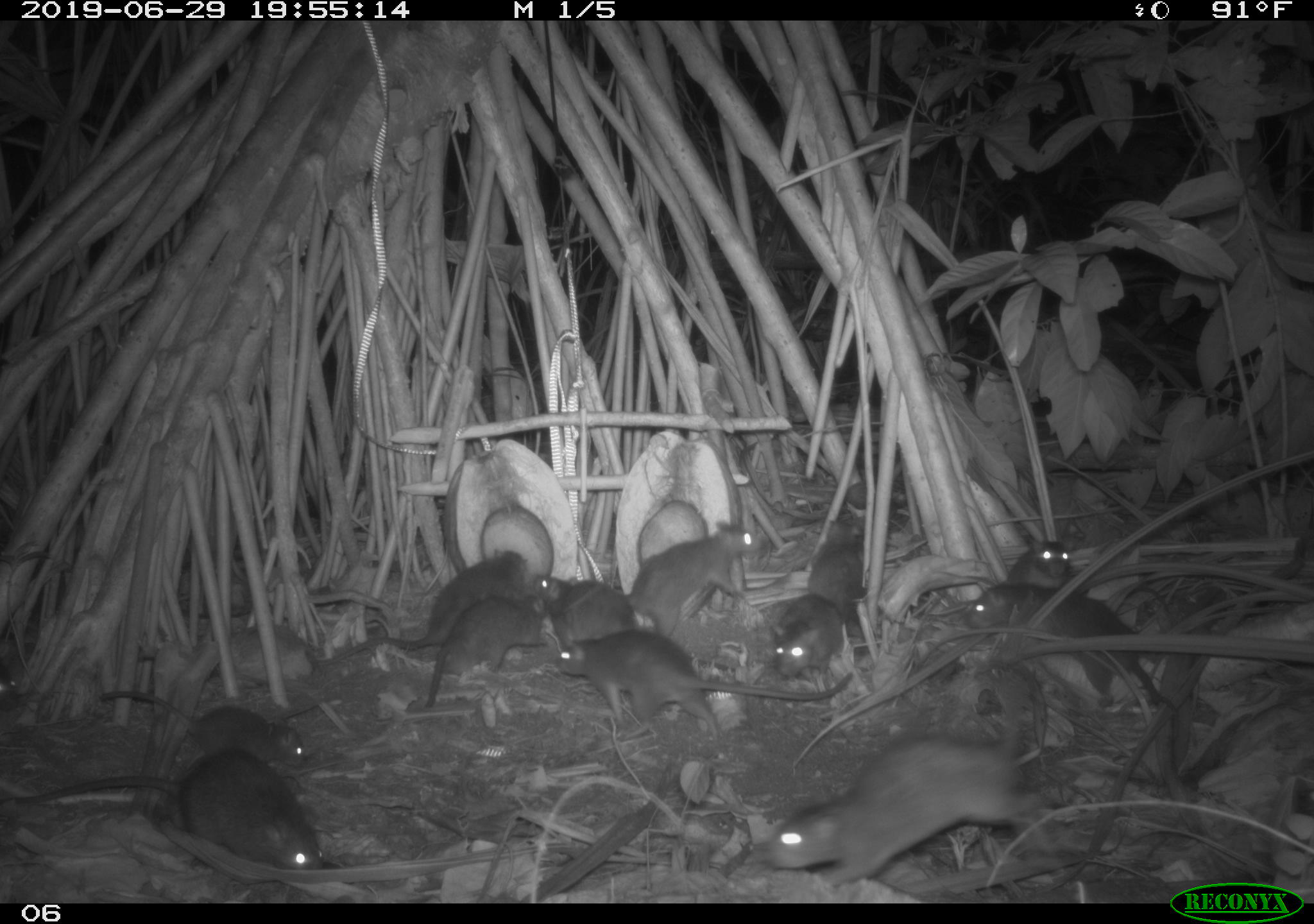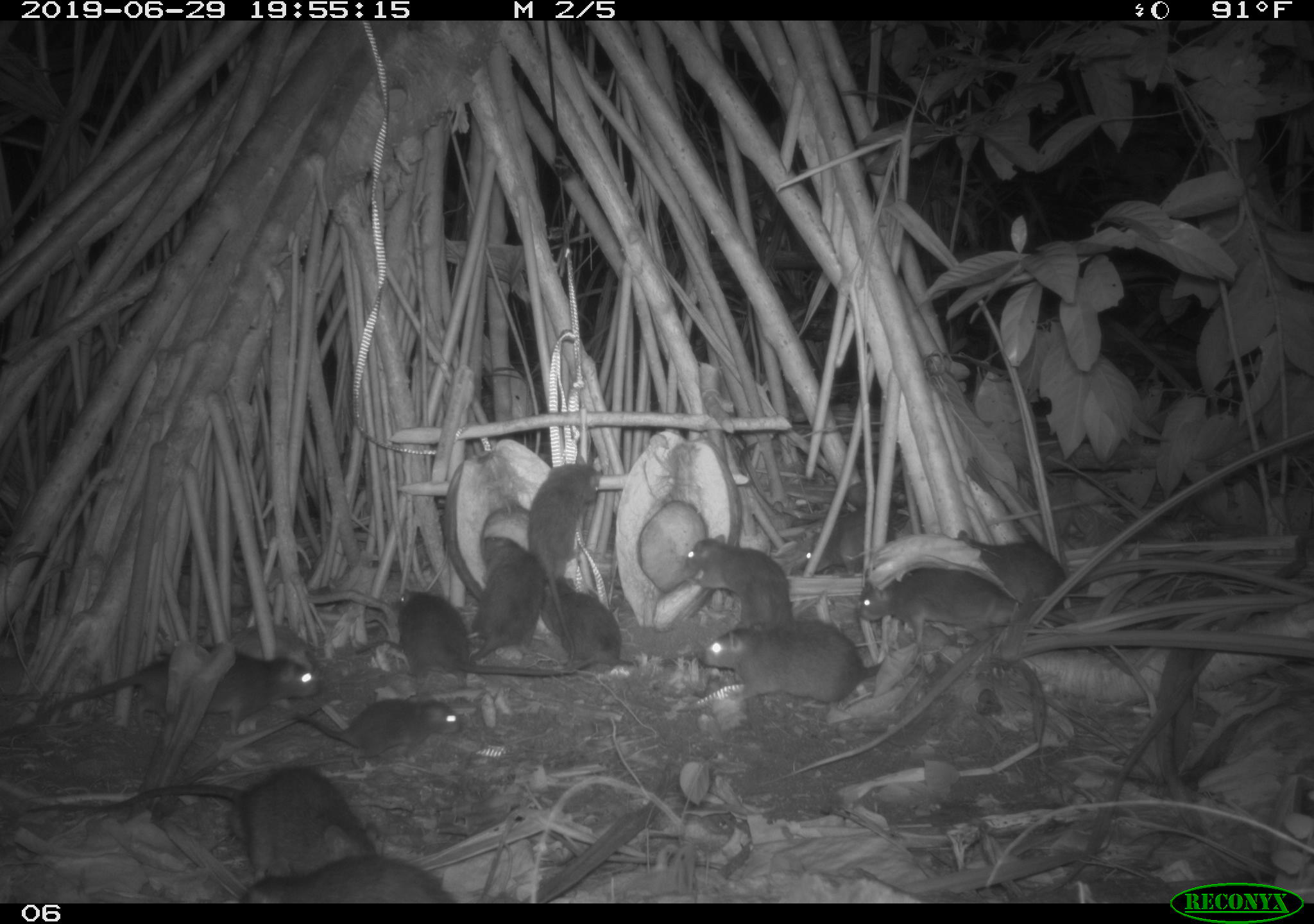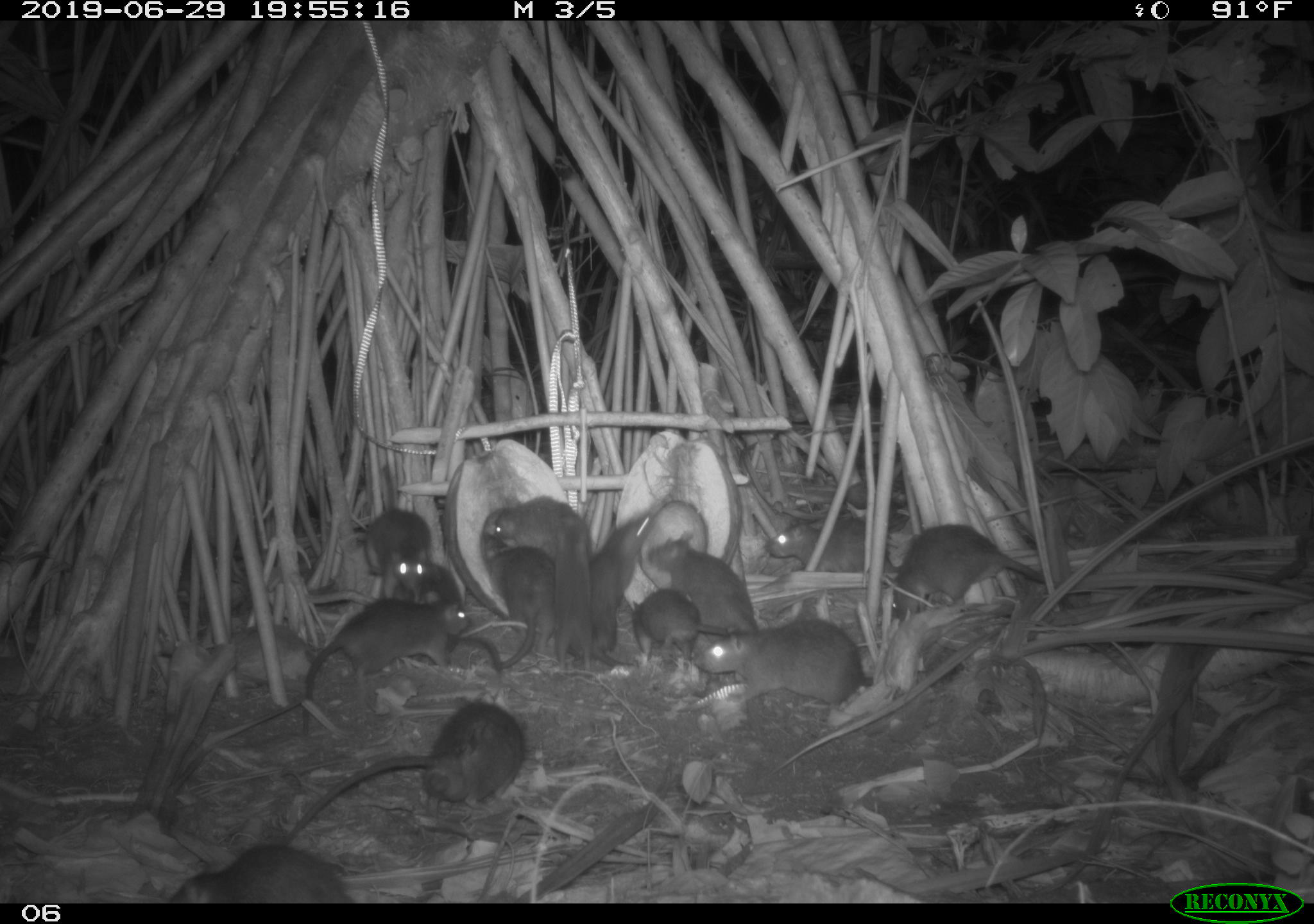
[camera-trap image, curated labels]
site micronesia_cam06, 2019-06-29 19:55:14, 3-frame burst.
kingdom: Animalia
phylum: Chordata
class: Mammalia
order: Rodentia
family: Muridae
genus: Rattus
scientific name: Rattus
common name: rat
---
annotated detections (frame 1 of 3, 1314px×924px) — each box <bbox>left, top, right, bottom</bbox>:
rat: <bbox>765, 642, 1037, 895</bbox>; <bbox>2, 748, 329, 883</bbox>; <bbox>550, 624, 853, 739</bbox>; <bbox>314, 545, 535, 669</bbox>; <bbox>967, 578, 1172, 710</bbox>; <bbox>96, 683, 314, 776</bbox>; <bbox>627, 522, 767, 639</bbox>; <bbox>416, 593, 547, 718</bbox>; <bbox>532, 571, 638, 649</bbox>; <bbox>808, 524, 882, 624</bbox>; <bbox>771, 590, 850, 683</bbox>; <bbox>1005, 526, 1090, 592</bbox>; <bbox>0, 653, 26, 718</bbox>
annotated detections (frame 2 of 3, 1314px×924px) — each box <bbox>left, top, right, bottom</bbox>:
rat: <bbox>30, 764, 387, 883</bbox>; <bbox>2, 651, 323, 752</bbox>; <bbox>357, 535, 543, 669</bbox>; <bbox>854, 569, 1105, 658</bbox>; <bbox>685, 615, 914, 711</bbox>; <bbox>389, 585, 592, 689</bbox>; <bbox>288, 693, 470, 778</bbox>; <bbox>676, 530, 799, 644</bbox>; <bbox>523, 456, 611, 587</bbox>; <bbox>232, 854, 456, 903</bbox>; <bbox>951, 530, 1081, 613</bbox>; <bbox>799, 496, 918, 584</bbox>; <bbox>868, 535, 1018, 604</bbox>; <bbox>534, 569, 633, 671</bbox>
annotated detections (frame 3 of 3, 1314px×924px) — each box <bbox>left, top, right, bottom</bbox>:
rat: <bbox>281, 696, 532, 846</bbox>; <bbox>293, 587, 472, 737</bbox>; <bbox>688, 615, 887, 705</bbox>; <bbox>874, 521, 1049, 623</bbox>; <bbox>583, 507, 664, 676</bbox>; <bbox>158, 834, 353, 902</bbox>; <bbox>477, 530, 570, 672</bbox>; <bbox>648, 530, 762, 635</bbox>; <bbox>361, 463, 435, 608</bbox>; <bbox>626, 599, 751, 679</bbox>; <bbox>760, 514, 896, 586</bbox>; <bbox>491, 491, 595, 569</bbox>; <bbox>553, 526, 592, 678</bbox>